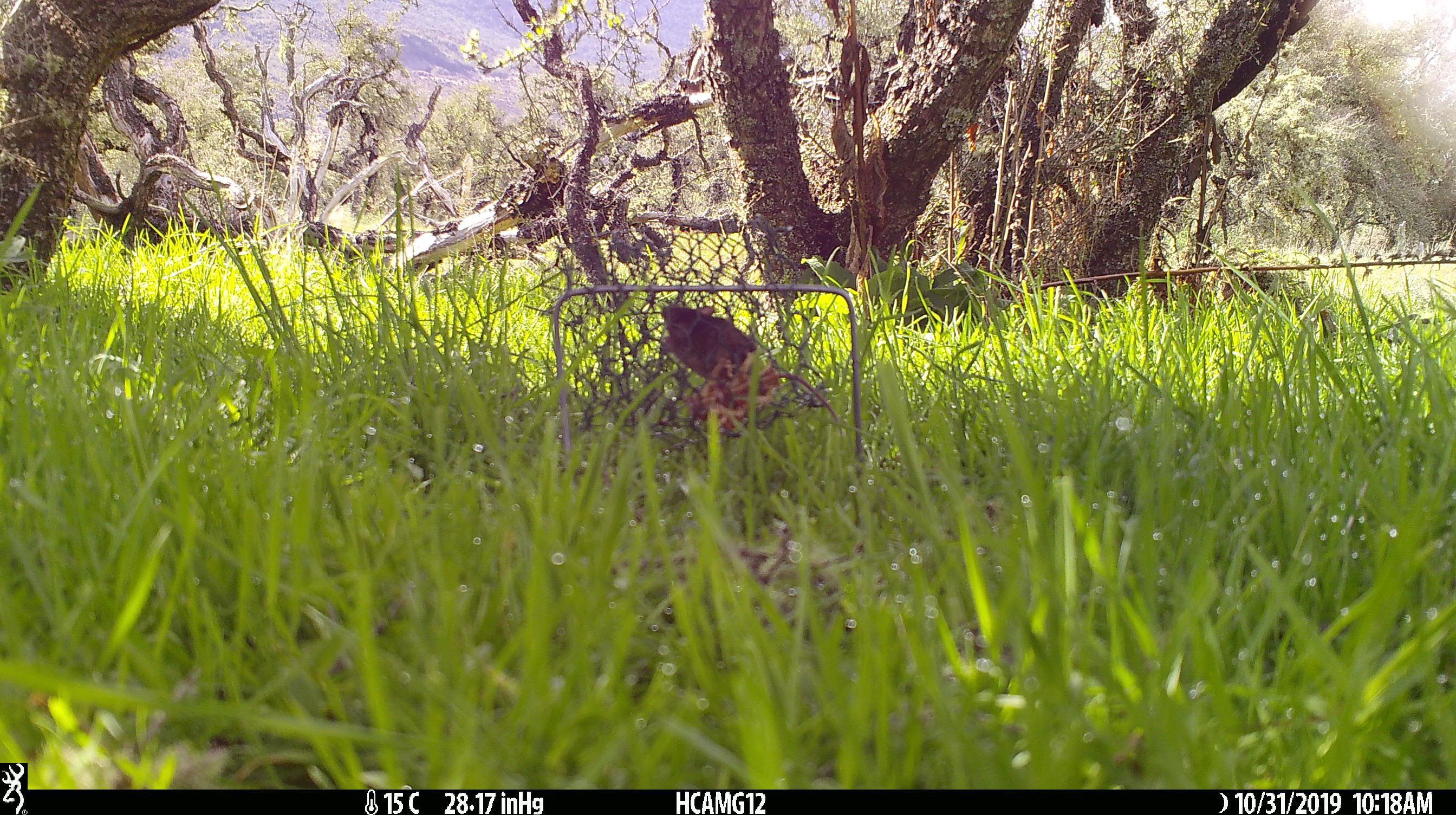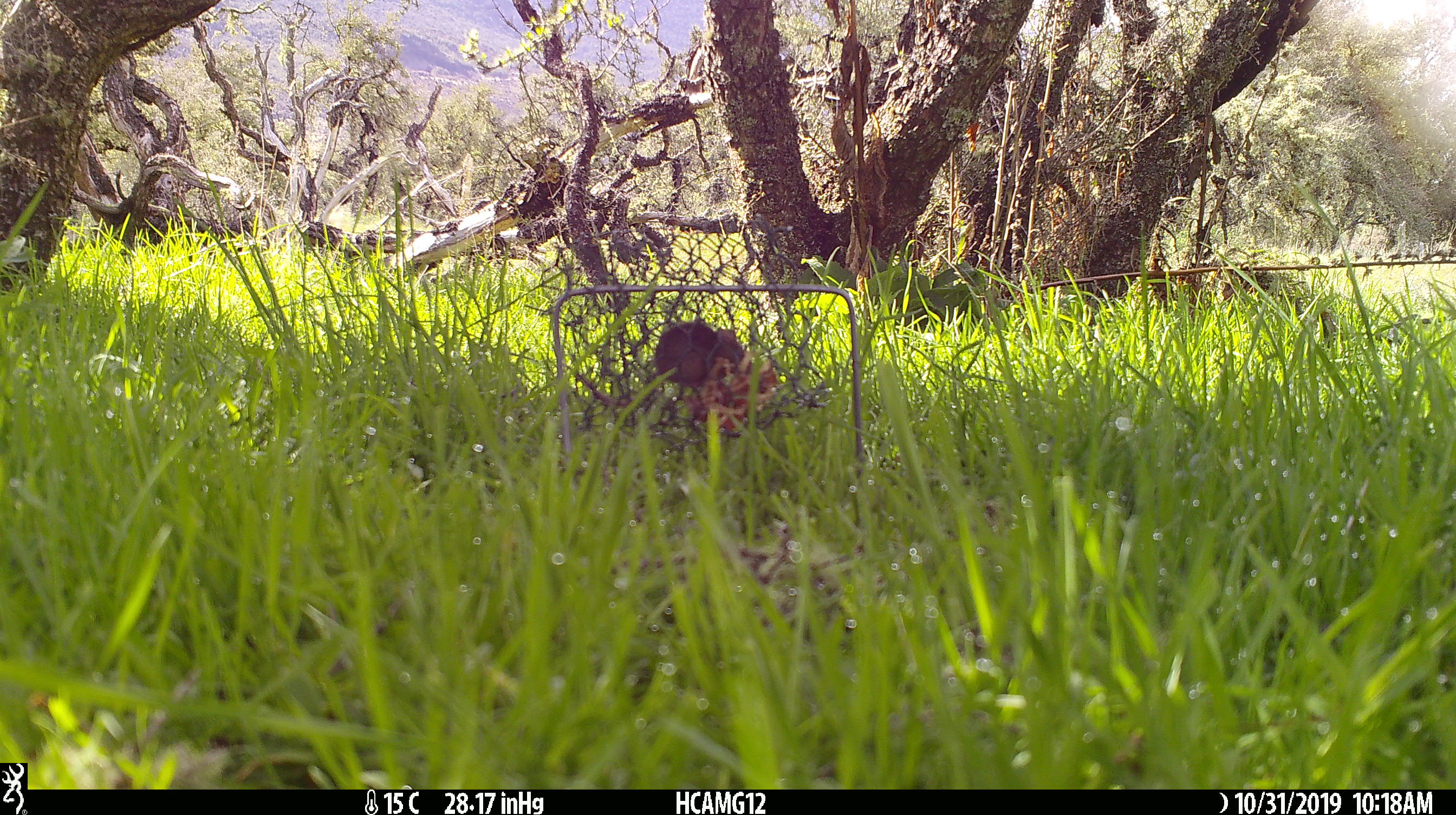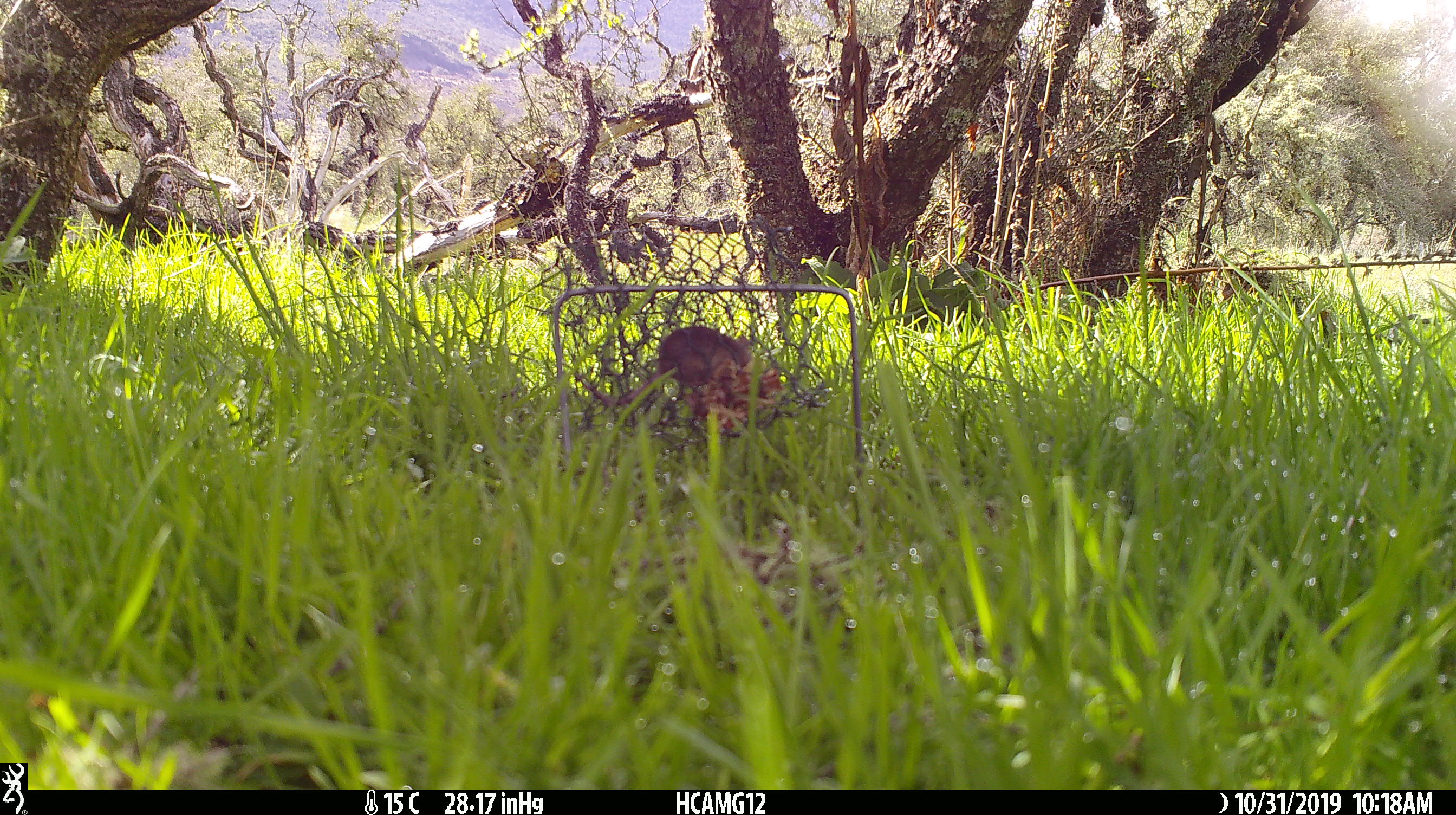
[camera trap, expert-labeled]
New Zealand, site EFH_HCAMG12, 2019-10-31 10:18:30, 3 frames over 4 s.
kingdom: Animalia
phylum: Chordata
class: Mammalia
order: Rodentia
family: Muridae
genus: Mus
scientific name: Mus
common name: mouse